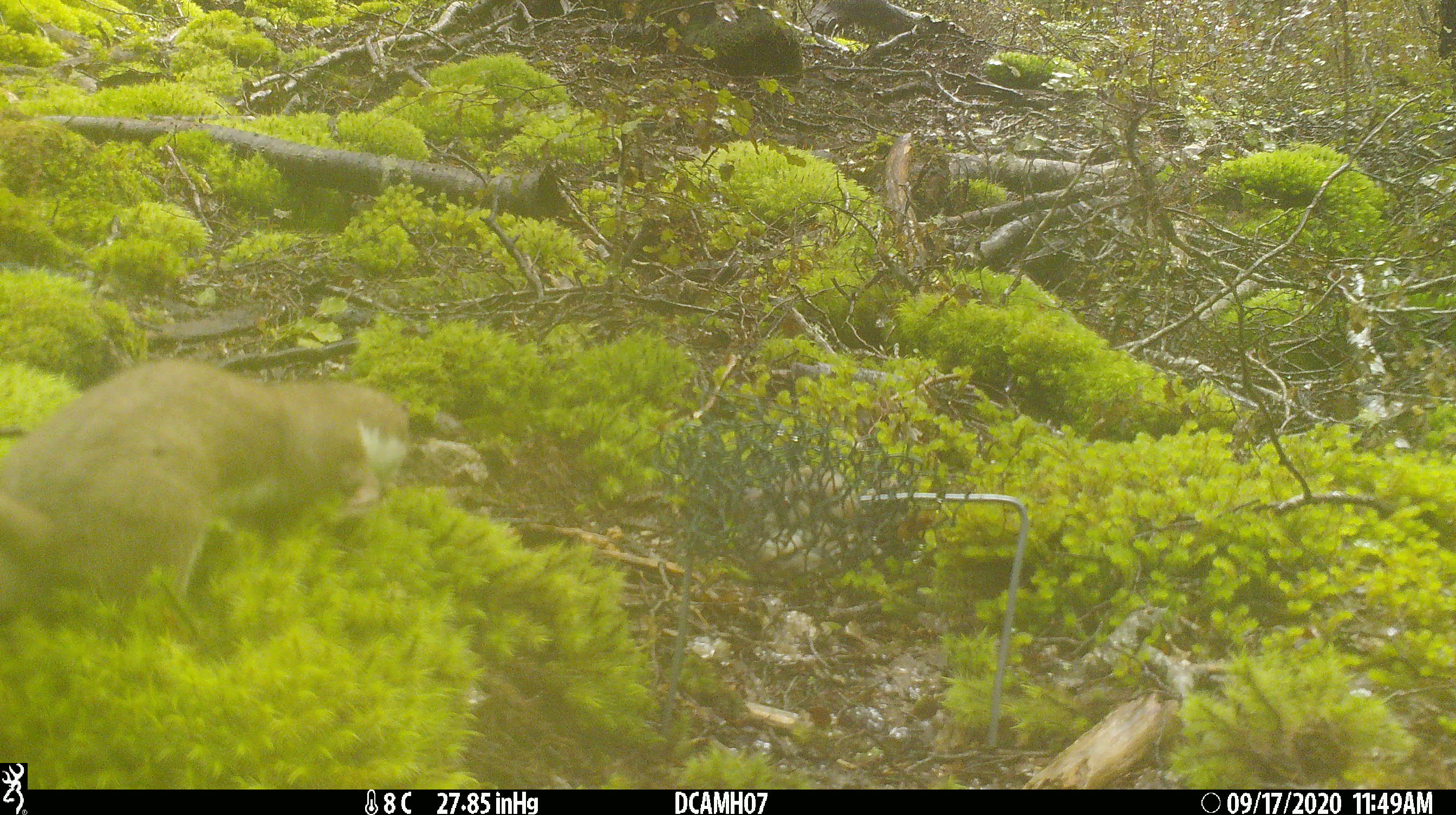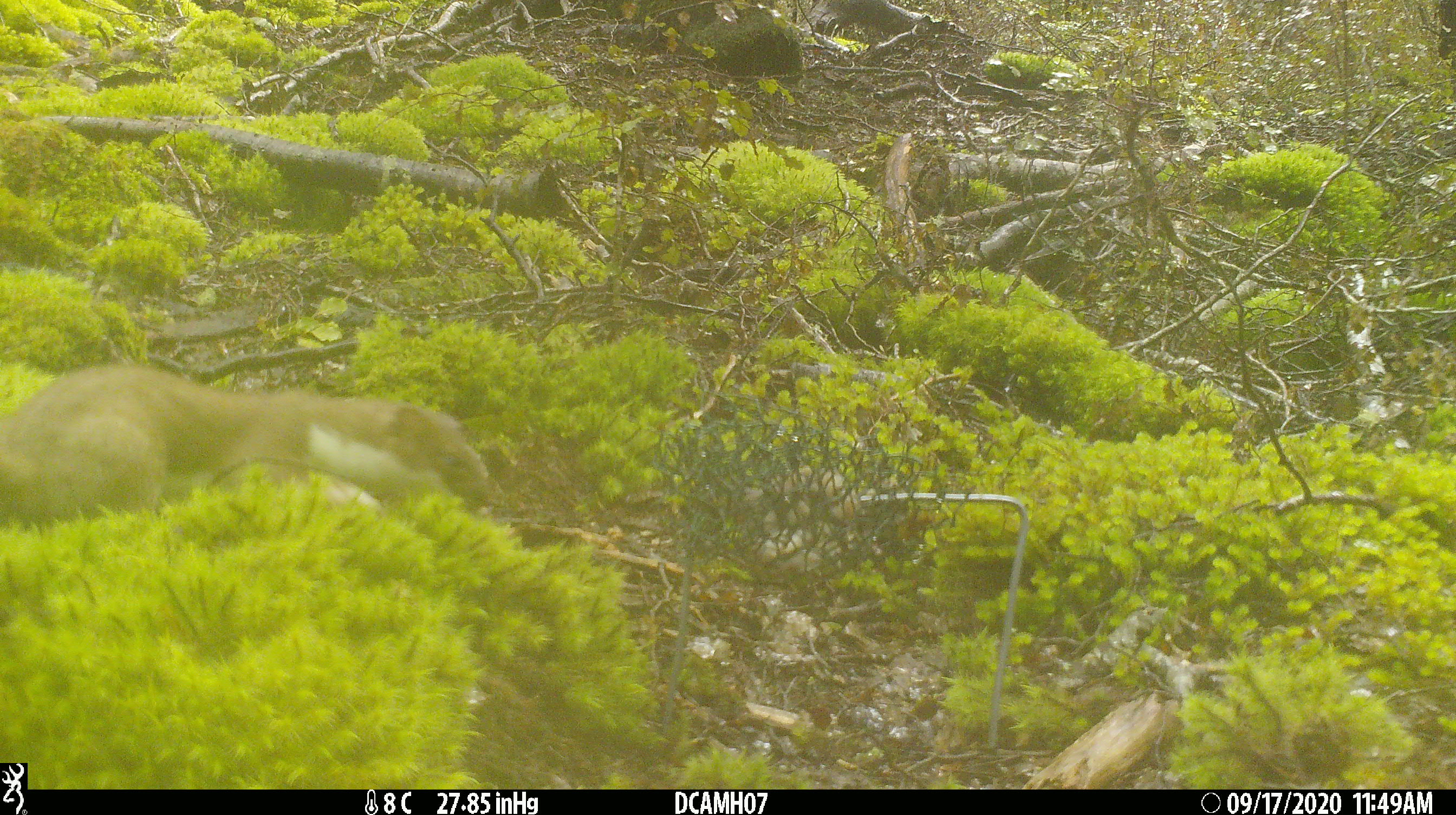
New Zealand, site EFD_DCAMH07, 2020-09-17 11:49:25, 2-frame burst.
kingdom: Animalia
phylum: Chordata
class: Mammalia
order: Carnivora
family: Mustelidae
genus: Mustela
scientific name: Mustela erminea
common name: stoat